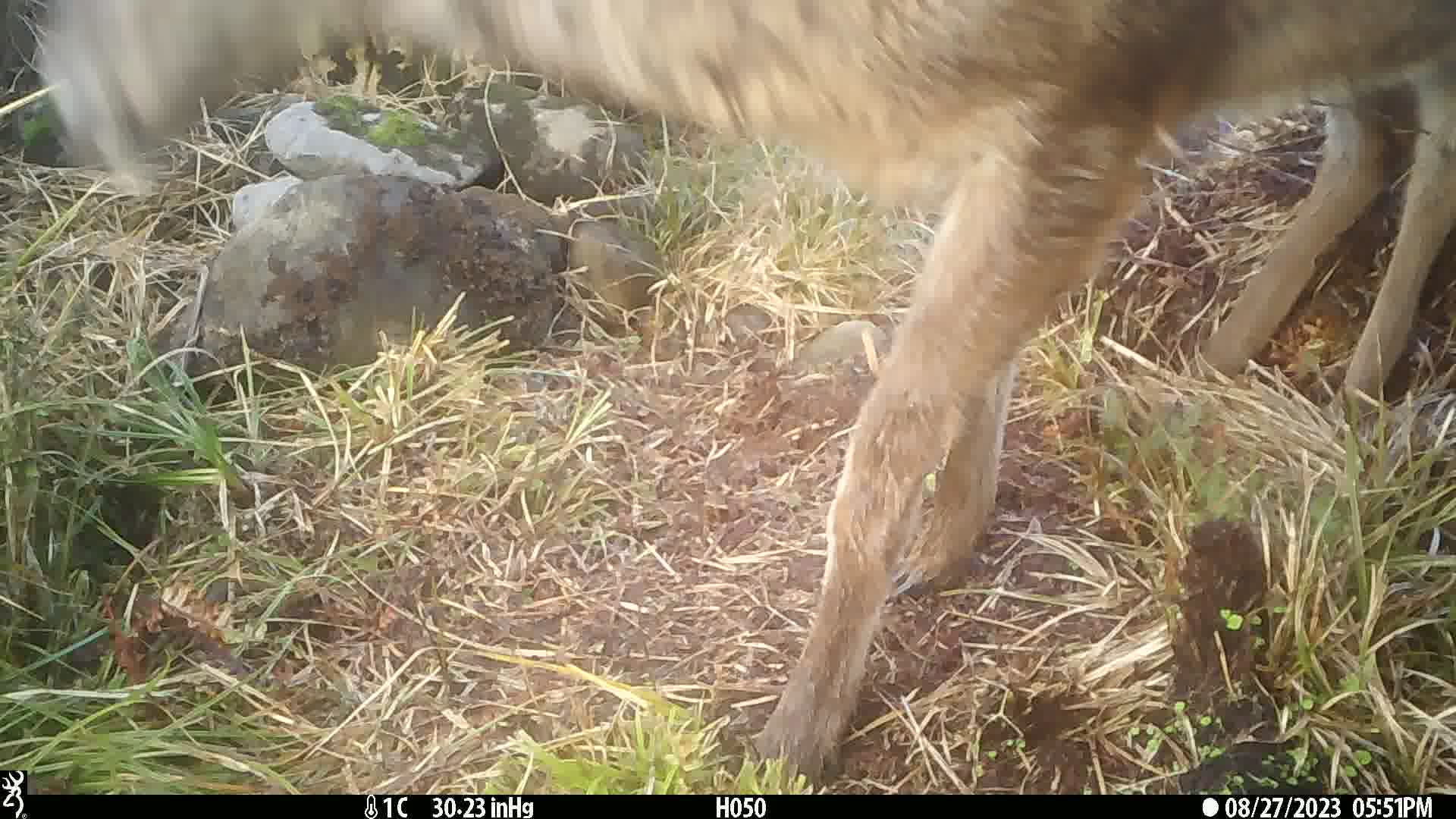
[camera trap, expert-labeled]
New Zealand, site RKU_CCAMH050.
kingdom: Animalia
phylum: Chordata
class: Mammalia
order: Artiodactyla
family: Cervidae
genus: Odocoileus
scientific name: Odocoileus virginianus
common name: white-tailed deer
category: white tailed deer